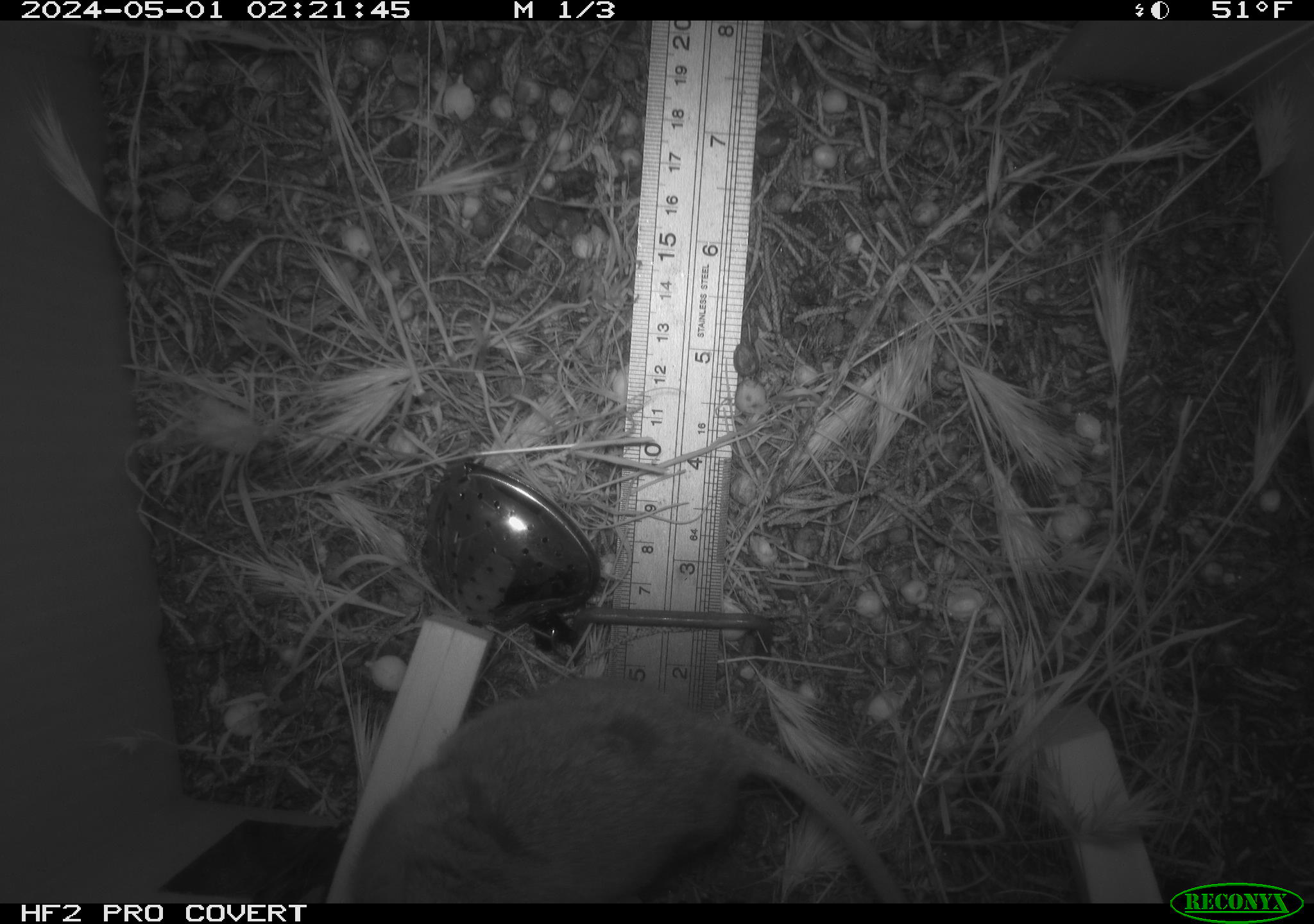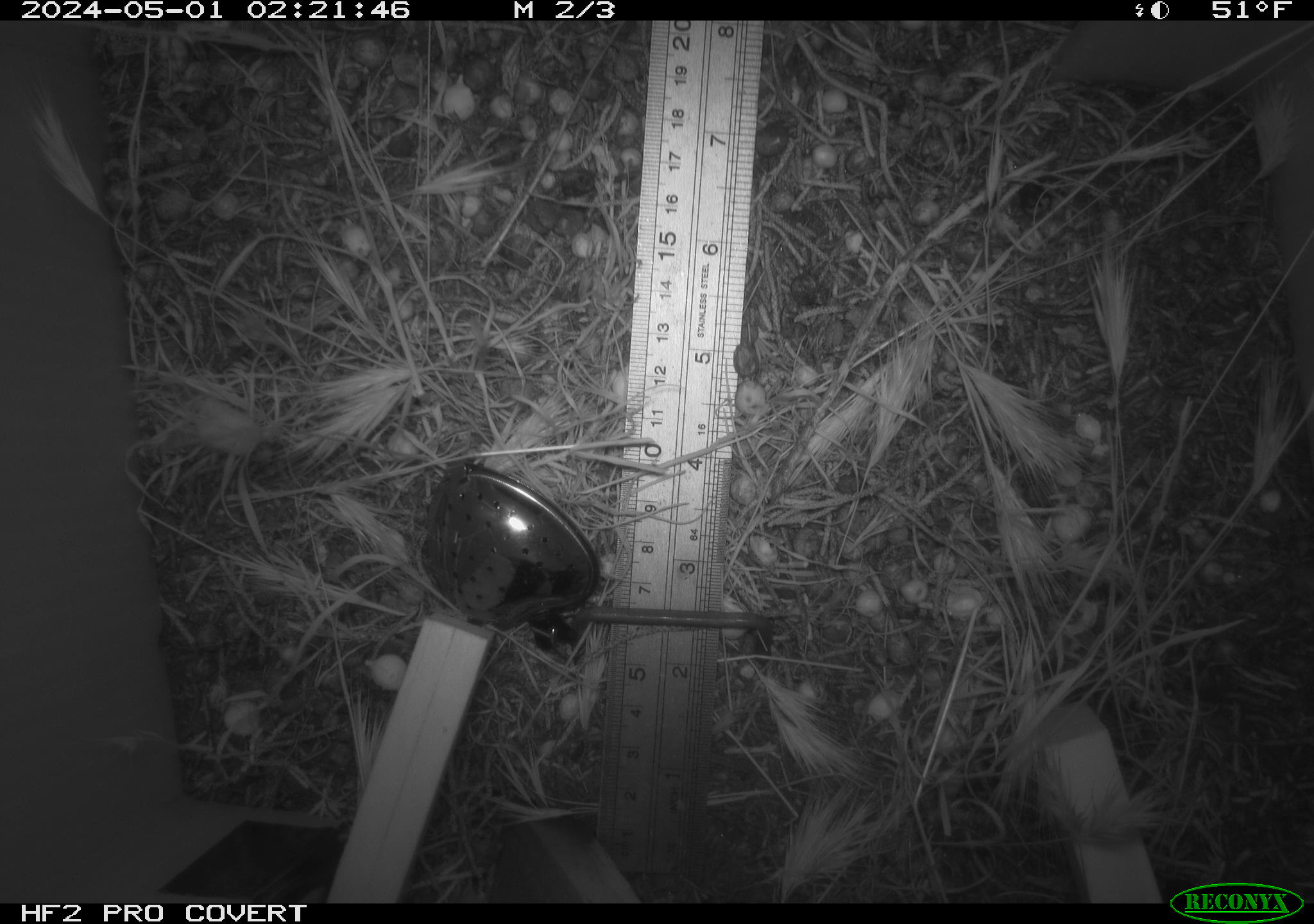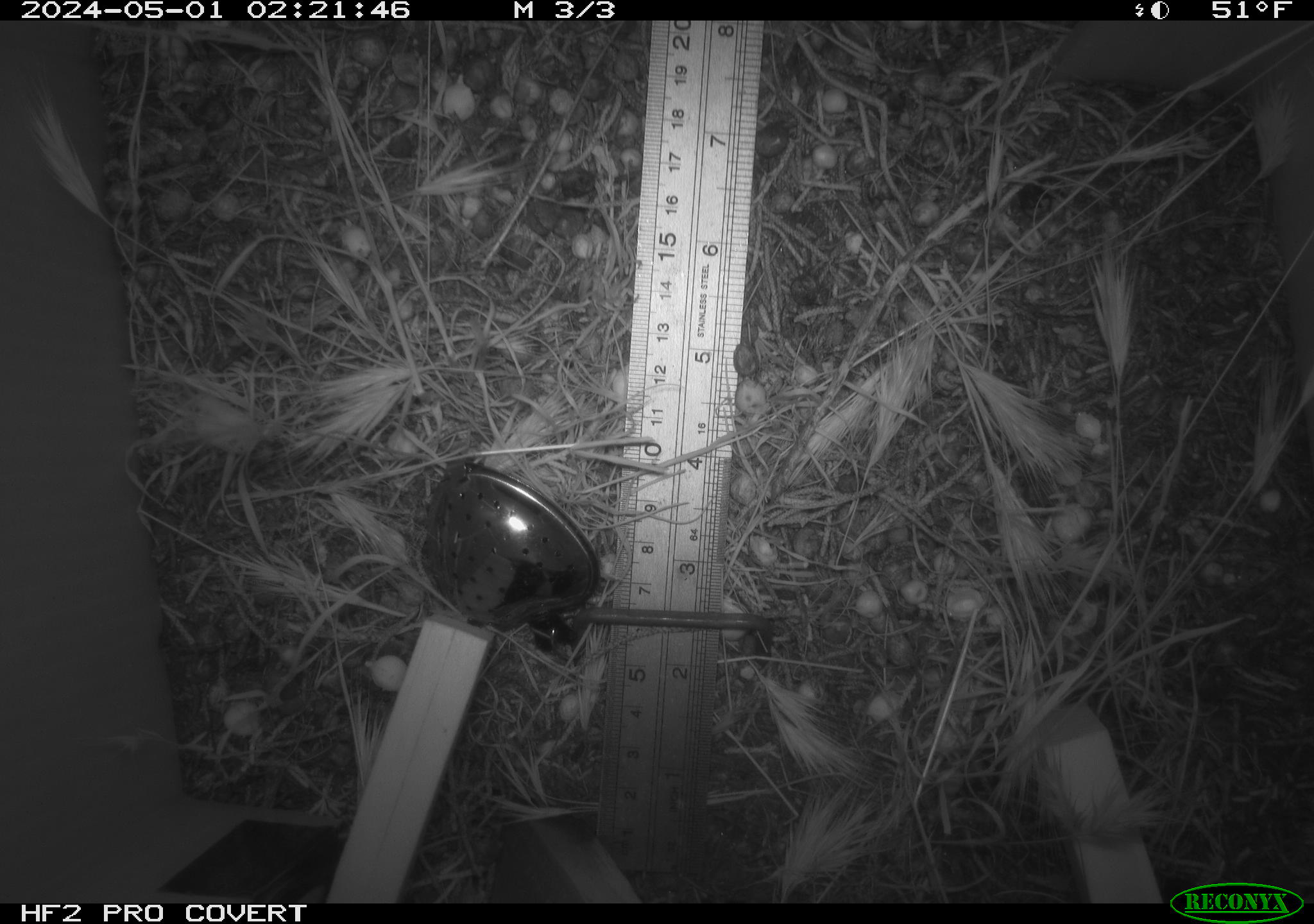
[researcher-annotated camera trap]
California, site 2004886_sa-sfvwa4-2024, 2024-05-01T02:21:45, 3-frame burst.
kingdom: Animalia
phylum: Chordata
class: Mammalia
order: Rodentia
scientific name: Rodentia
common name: mouse species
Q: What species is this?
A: Mouse species (Rodentia).